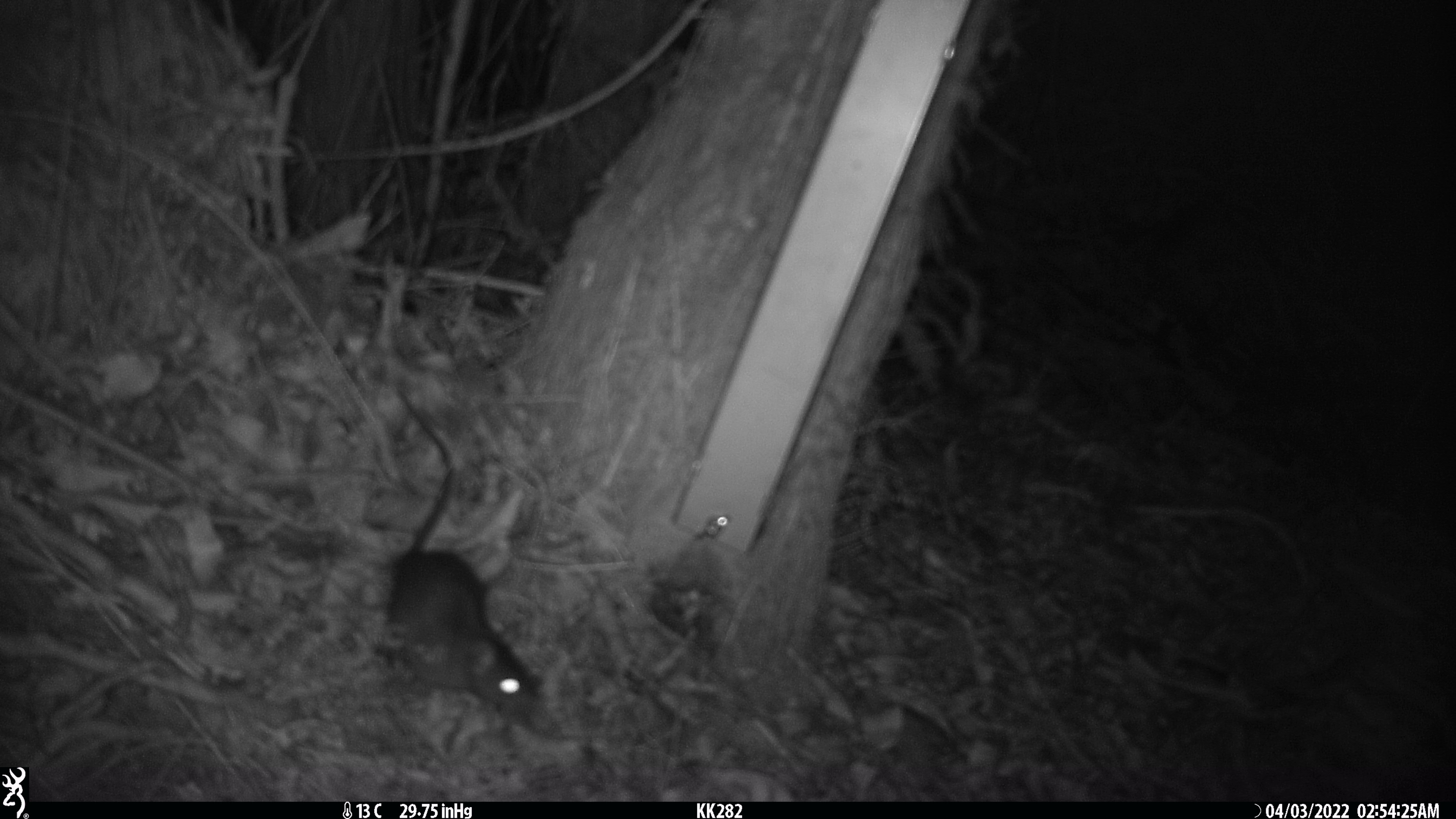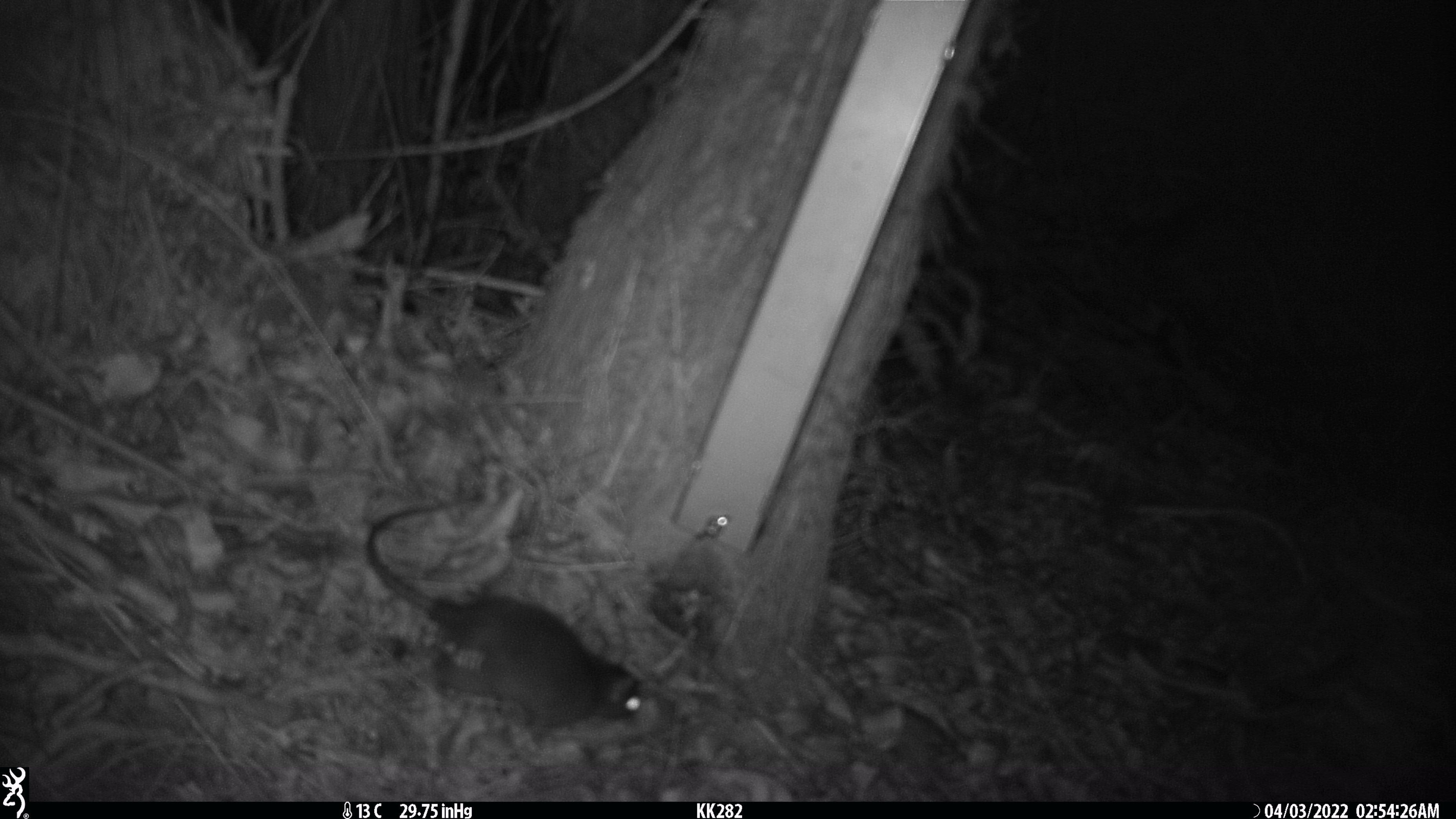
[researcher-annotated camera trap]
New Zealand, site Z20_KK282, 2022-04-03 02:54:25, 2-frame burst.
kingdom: Animalia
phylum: Chordata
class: Mammalia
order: Rodentia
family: Muridae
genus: Rattus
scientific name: Rattus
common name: rat